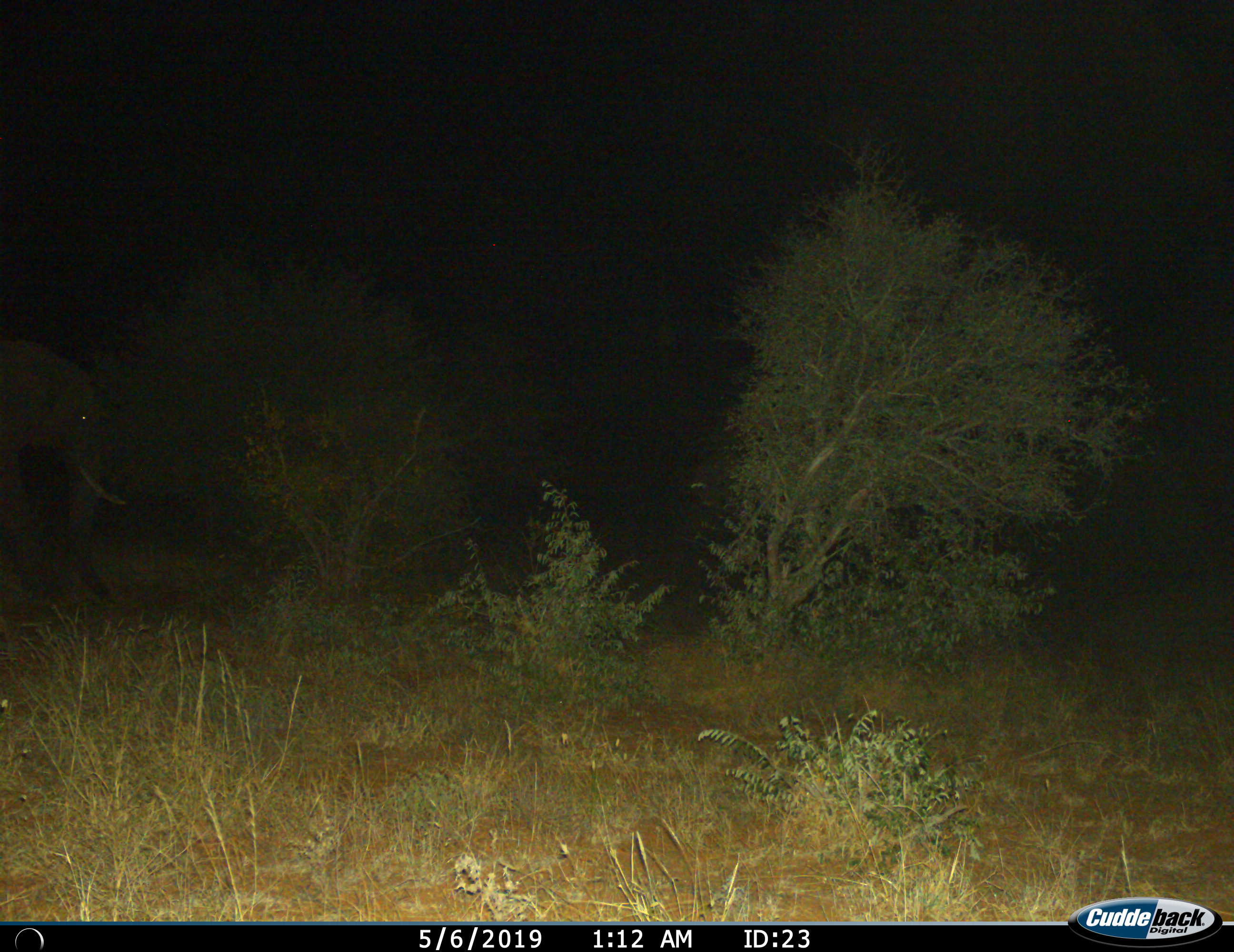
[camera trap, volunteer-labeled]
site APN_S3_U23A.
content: unidentified animal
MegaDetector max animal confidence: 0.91